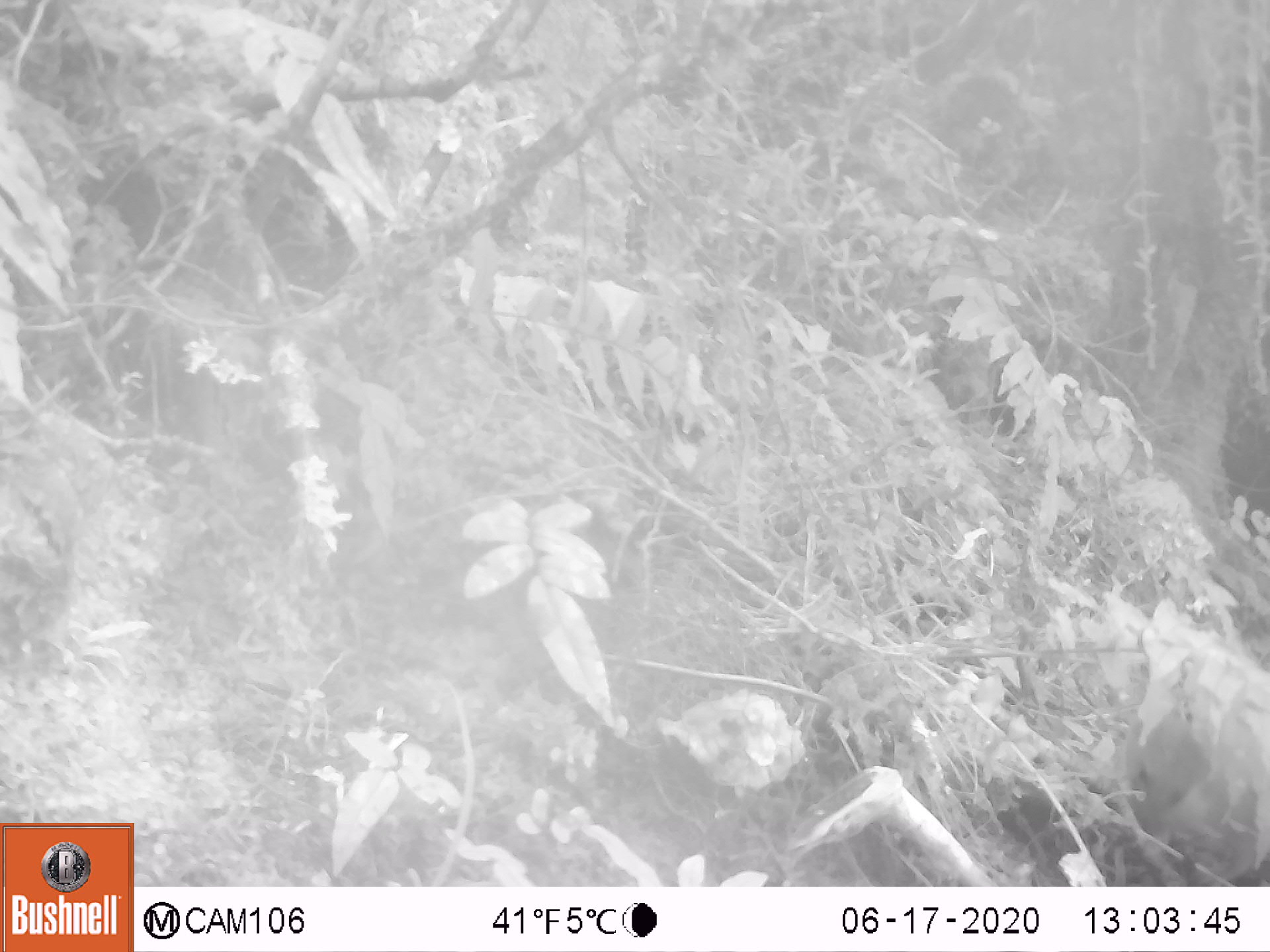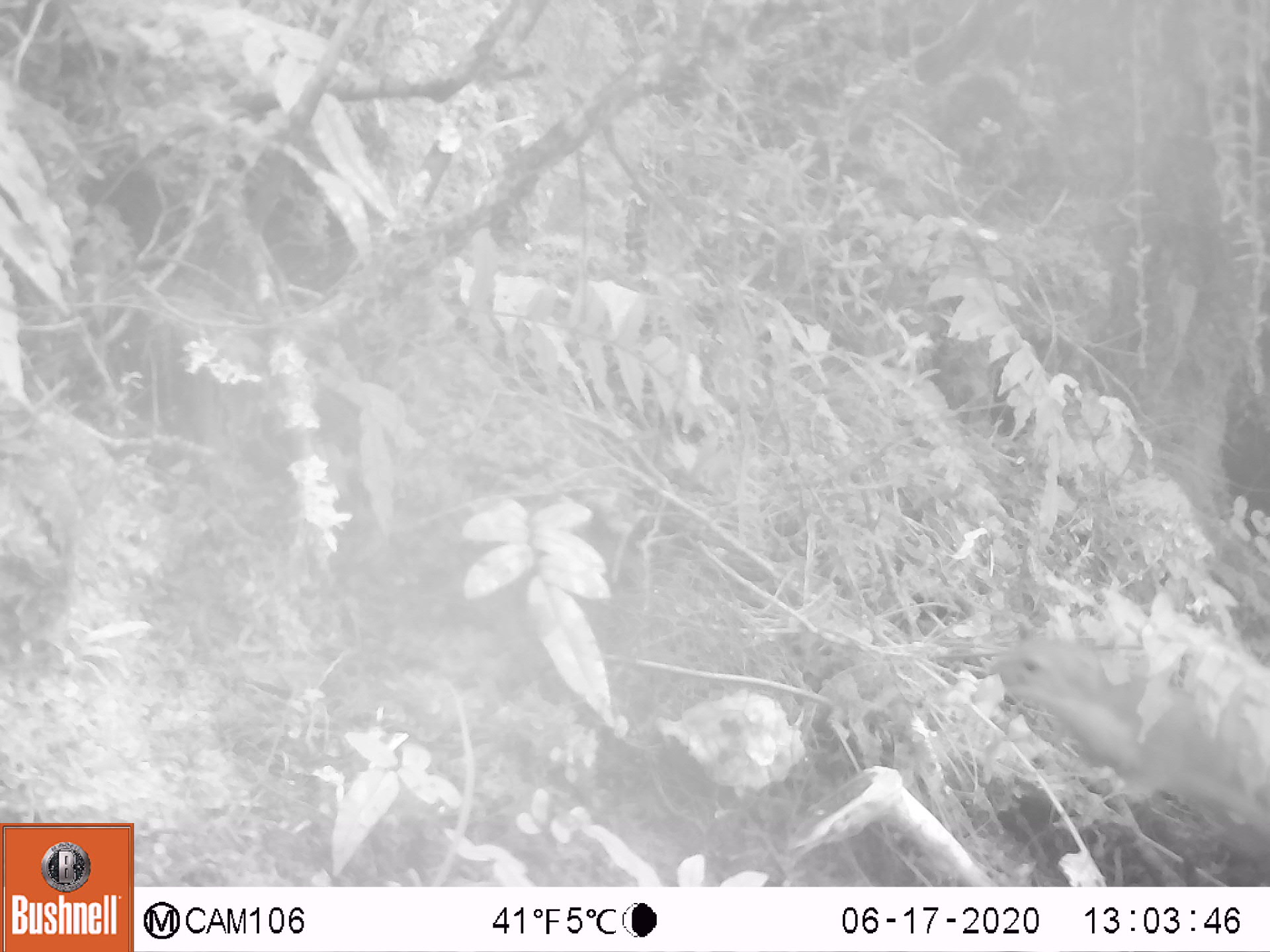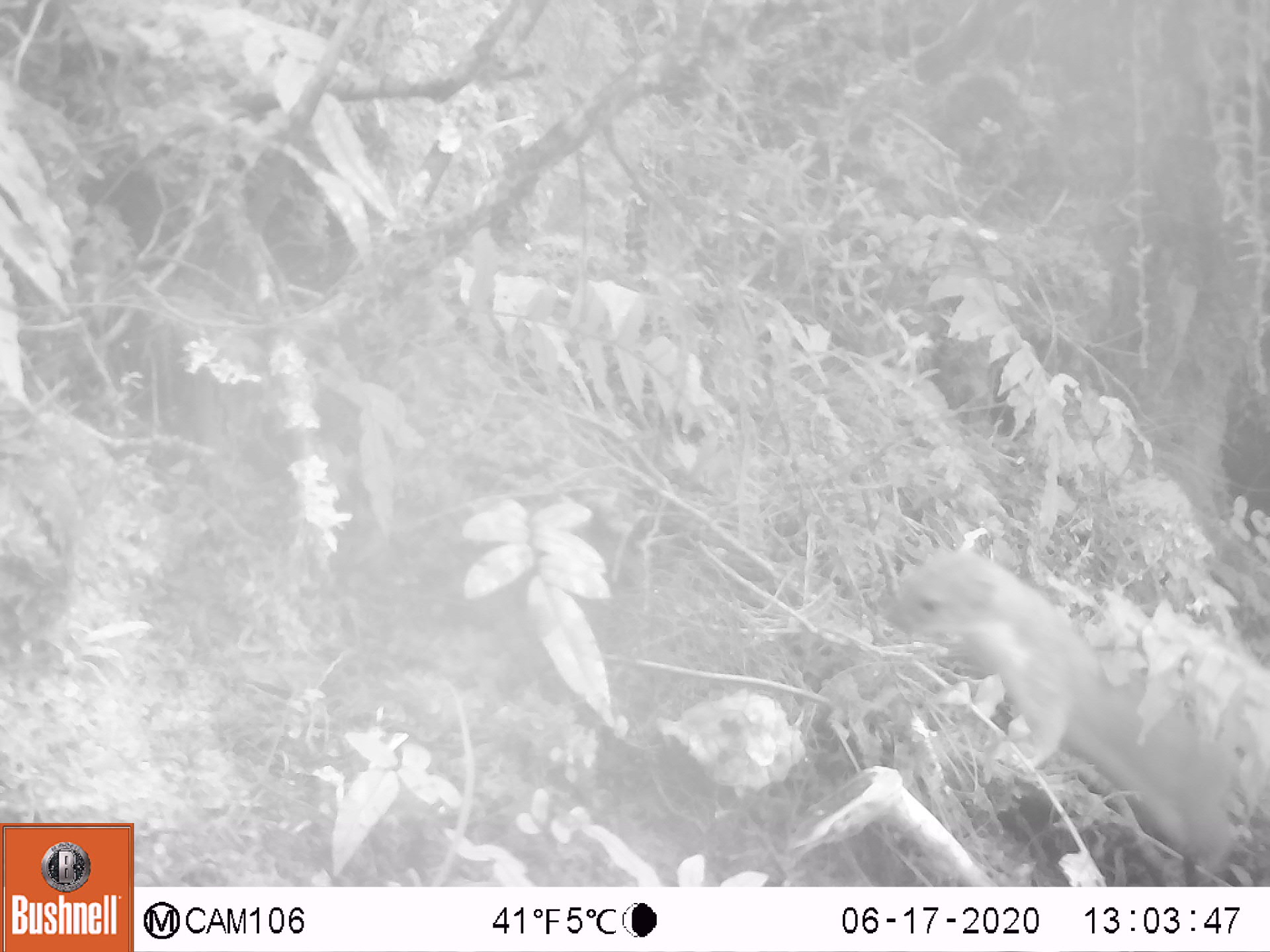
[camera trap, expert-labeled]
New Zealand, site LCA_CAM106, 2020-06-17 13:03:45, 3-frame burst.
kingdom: Animalia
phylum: Chordata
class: Mammalia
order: Carnivora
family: Mustelidae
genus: Mustela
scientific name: Mustela erminea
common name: stoat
Stoat (Mustela erminea).